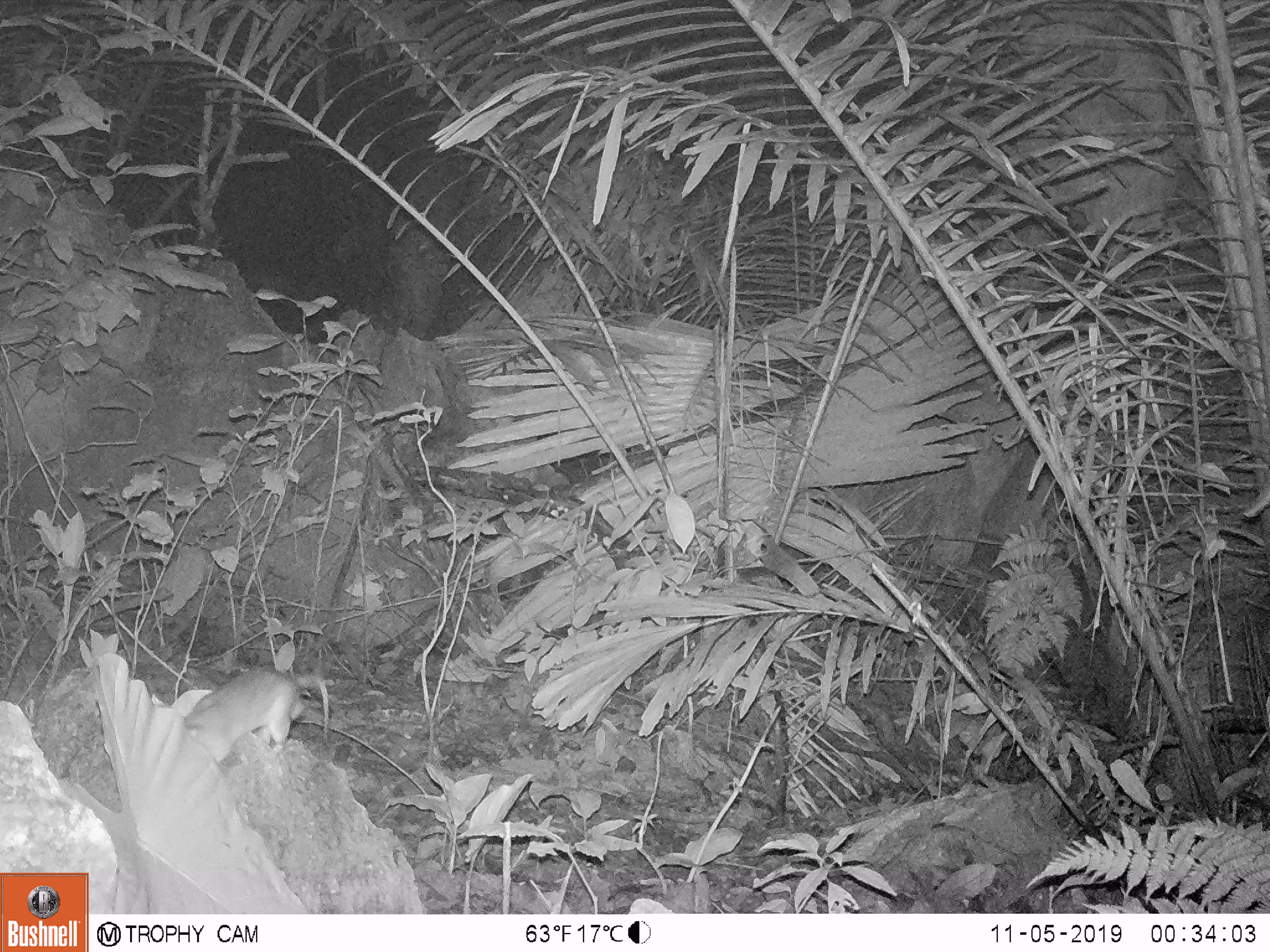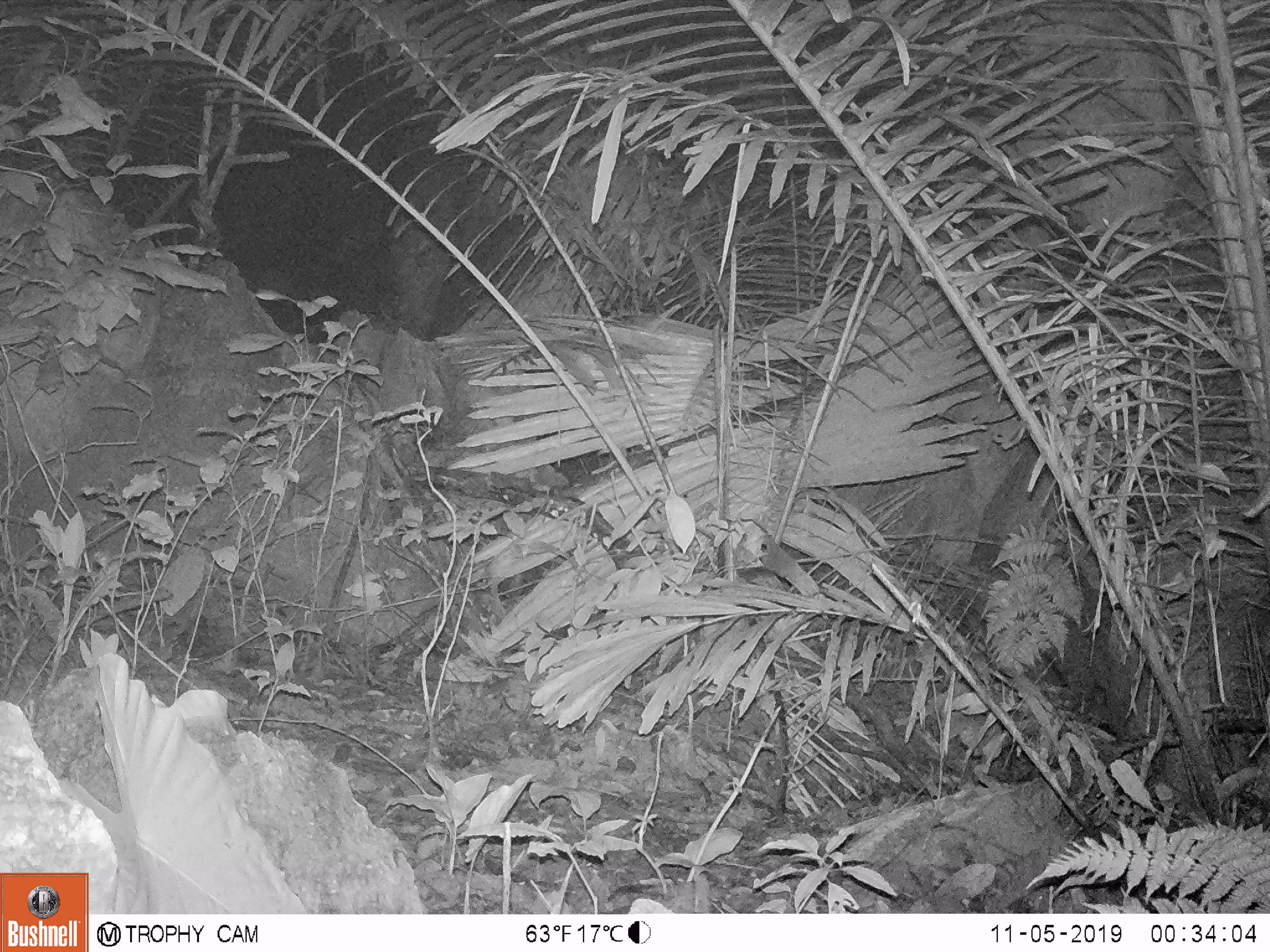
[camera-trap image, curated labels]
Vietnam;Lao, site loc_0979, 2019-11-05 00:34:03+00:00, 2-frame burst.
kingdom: Animalia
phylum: Chordata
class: Mammalia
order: Rodentia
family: Muridae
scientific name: Muridae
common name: old-world mice and rats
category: unidentified murid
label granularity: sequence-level